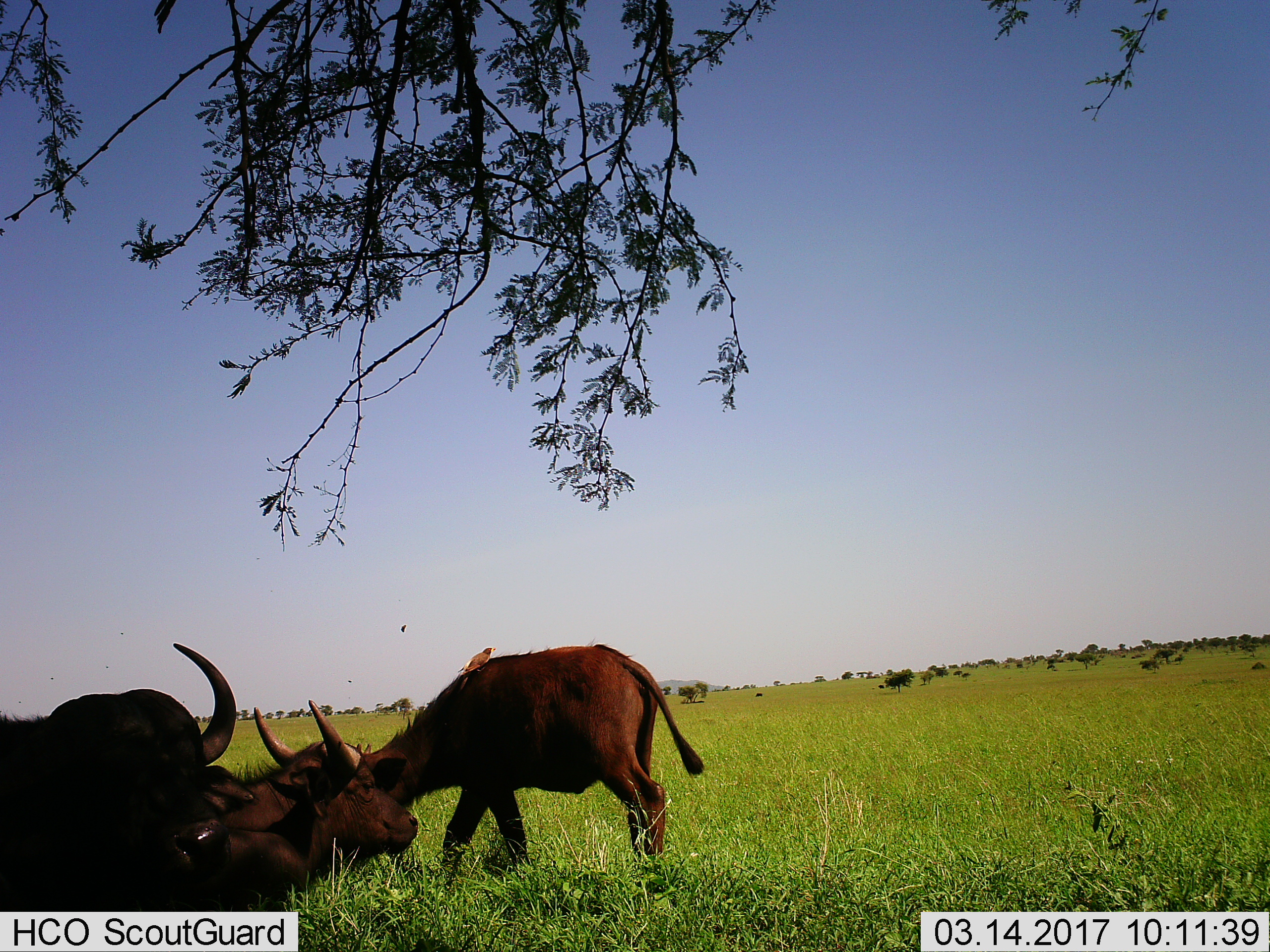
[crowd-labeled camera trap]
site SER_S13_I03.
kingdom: Animalia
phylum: Chordata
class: Mammalia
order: Artiodactyla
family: Bovidae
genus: Syncerus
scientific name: Syncerus caffer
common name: african buffalo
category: buffalo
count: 3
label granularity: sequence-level